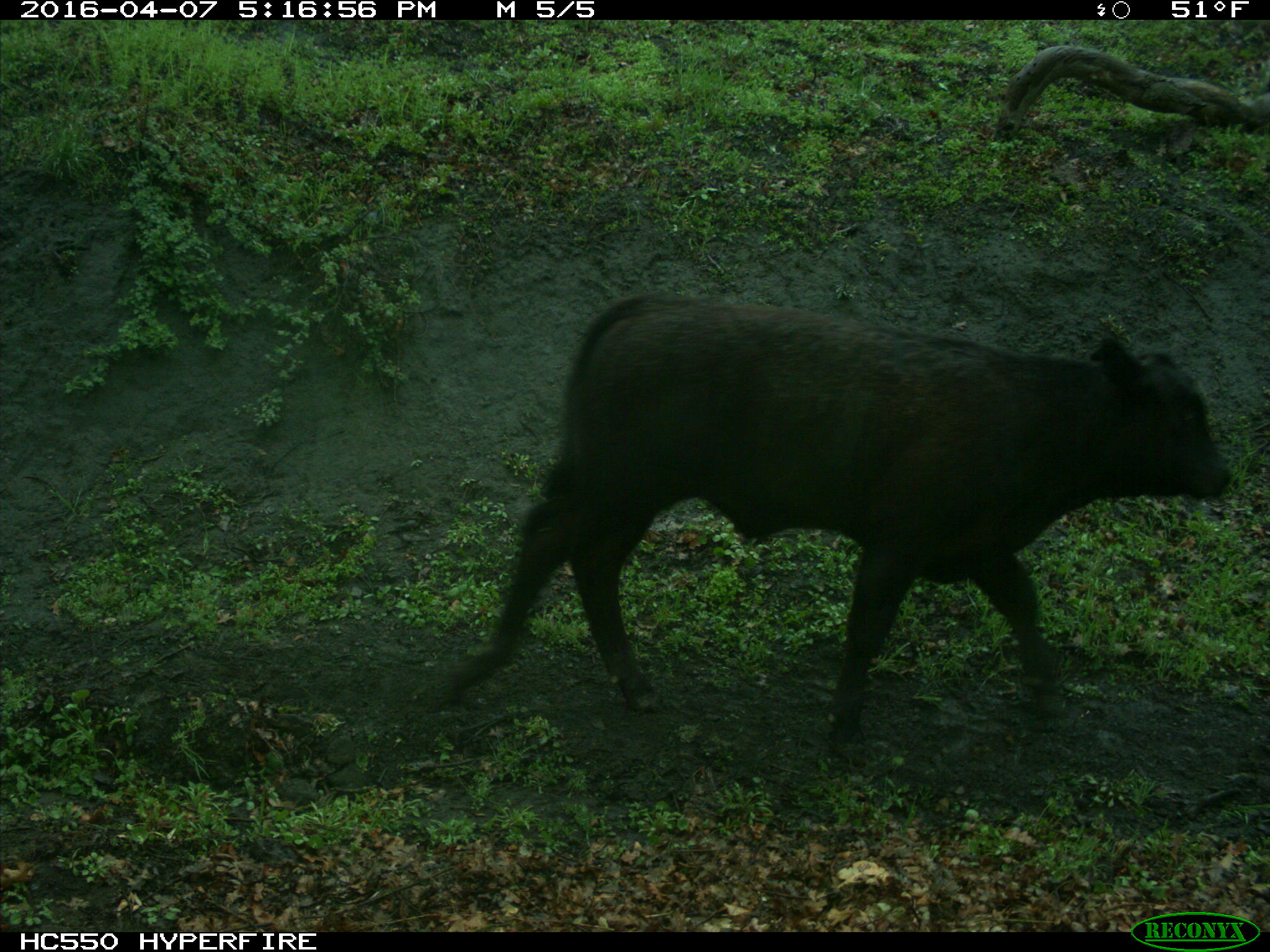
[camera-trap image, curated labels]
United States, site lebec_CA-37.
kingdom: Animalia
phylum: Chordata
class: Mammalia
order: Artiodactyla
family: Bovidae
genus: Bos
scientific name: Bos taurus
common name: domestic cow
Bos taurus (domestic cow).